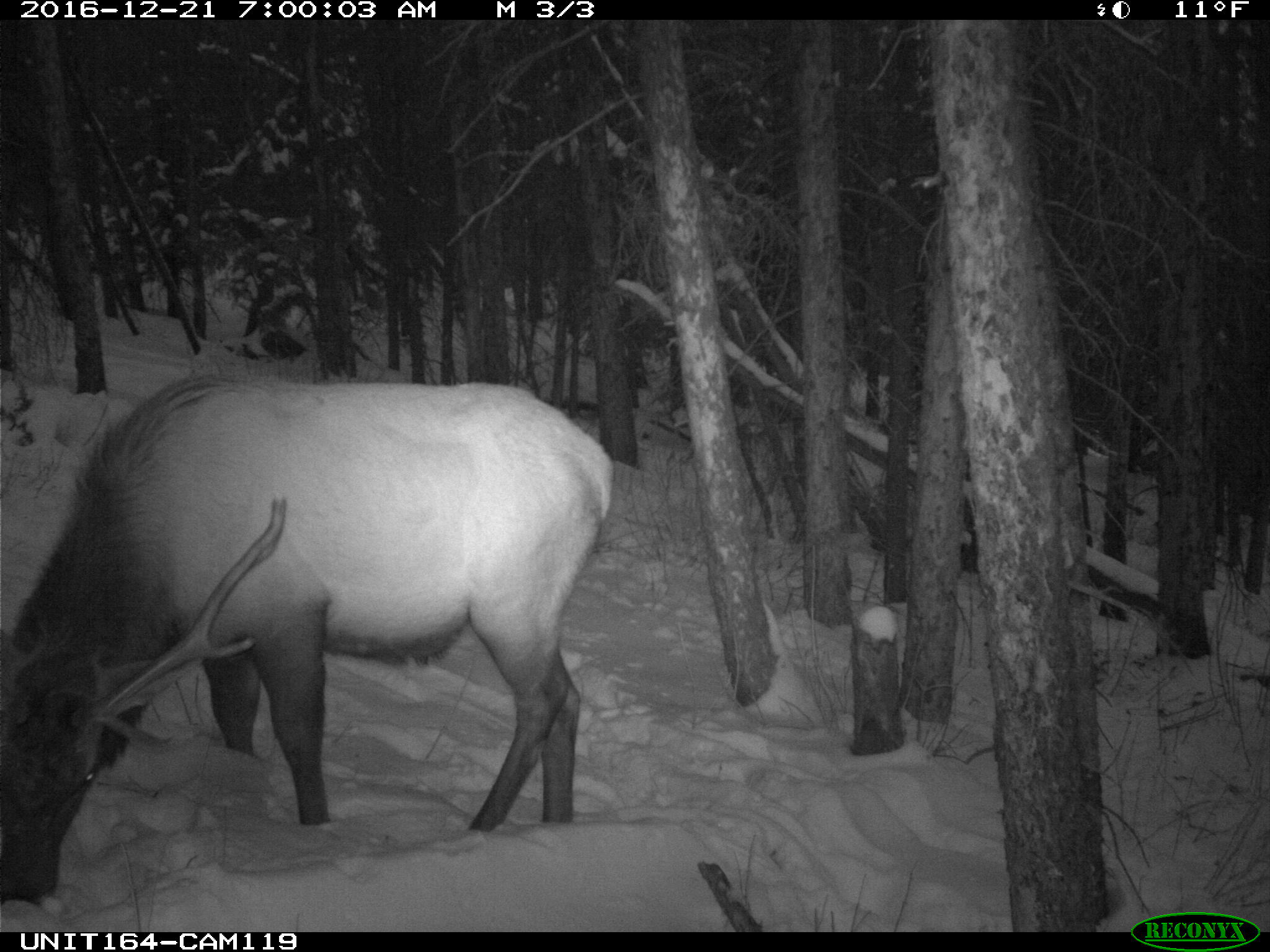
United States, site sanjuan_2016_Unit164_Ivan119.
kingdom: Animalia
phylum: Chordata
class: Mammalia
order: Artiodactyla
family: Cervidae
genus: Cervus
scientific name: Cervus elaphus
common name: red deer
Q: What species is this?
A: Cervus elaphus (red deer).